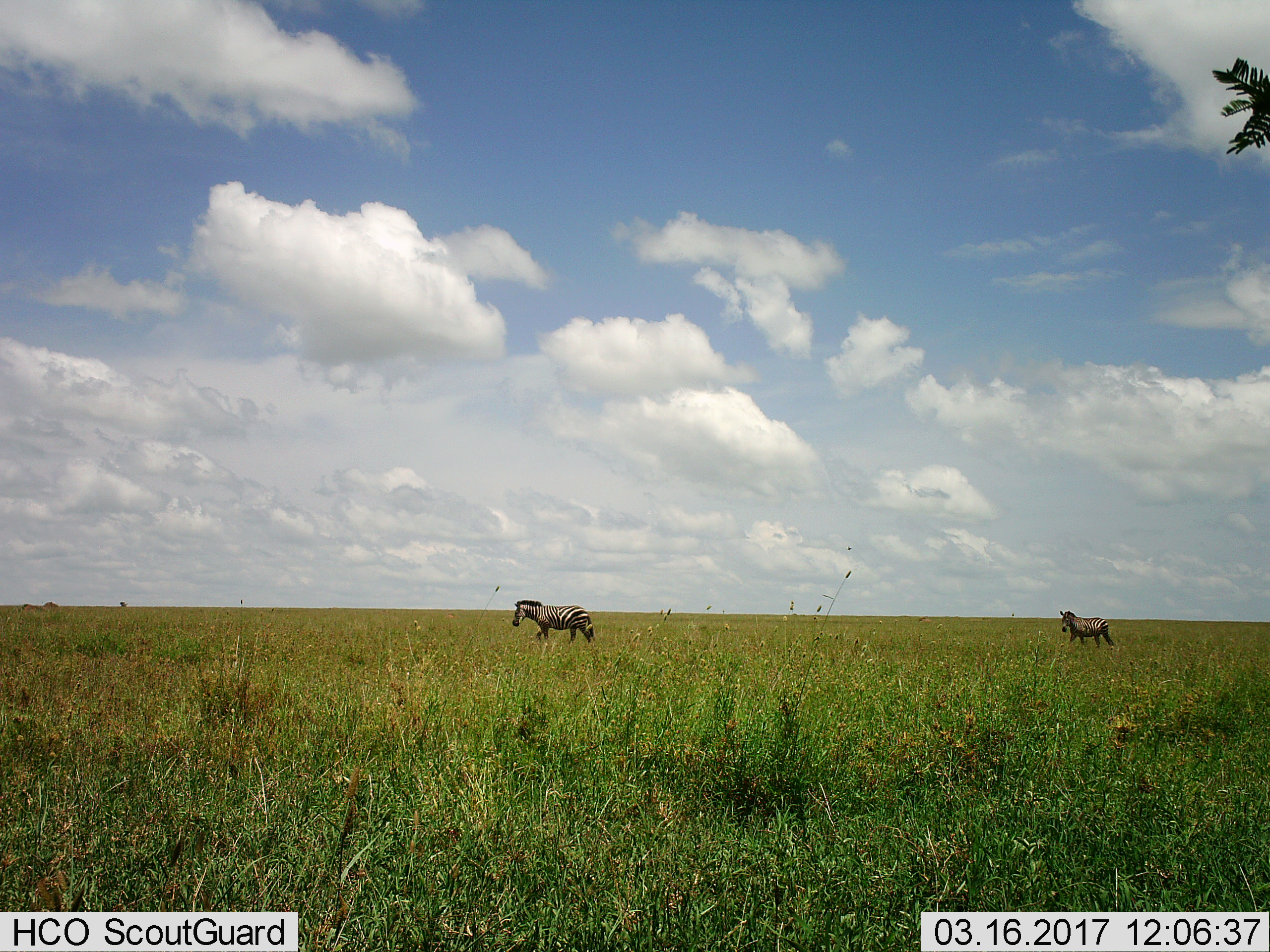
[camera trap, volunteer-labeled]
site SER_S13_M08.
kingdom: Animalia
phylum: Chordata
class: Mammalia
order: Perissodactyla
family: Equidae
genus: Equus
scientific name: Equus quagga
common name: plains zebra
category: zebraplains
Zebraplains (plains zebra) (Equus quagga), count 2. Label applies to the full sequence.